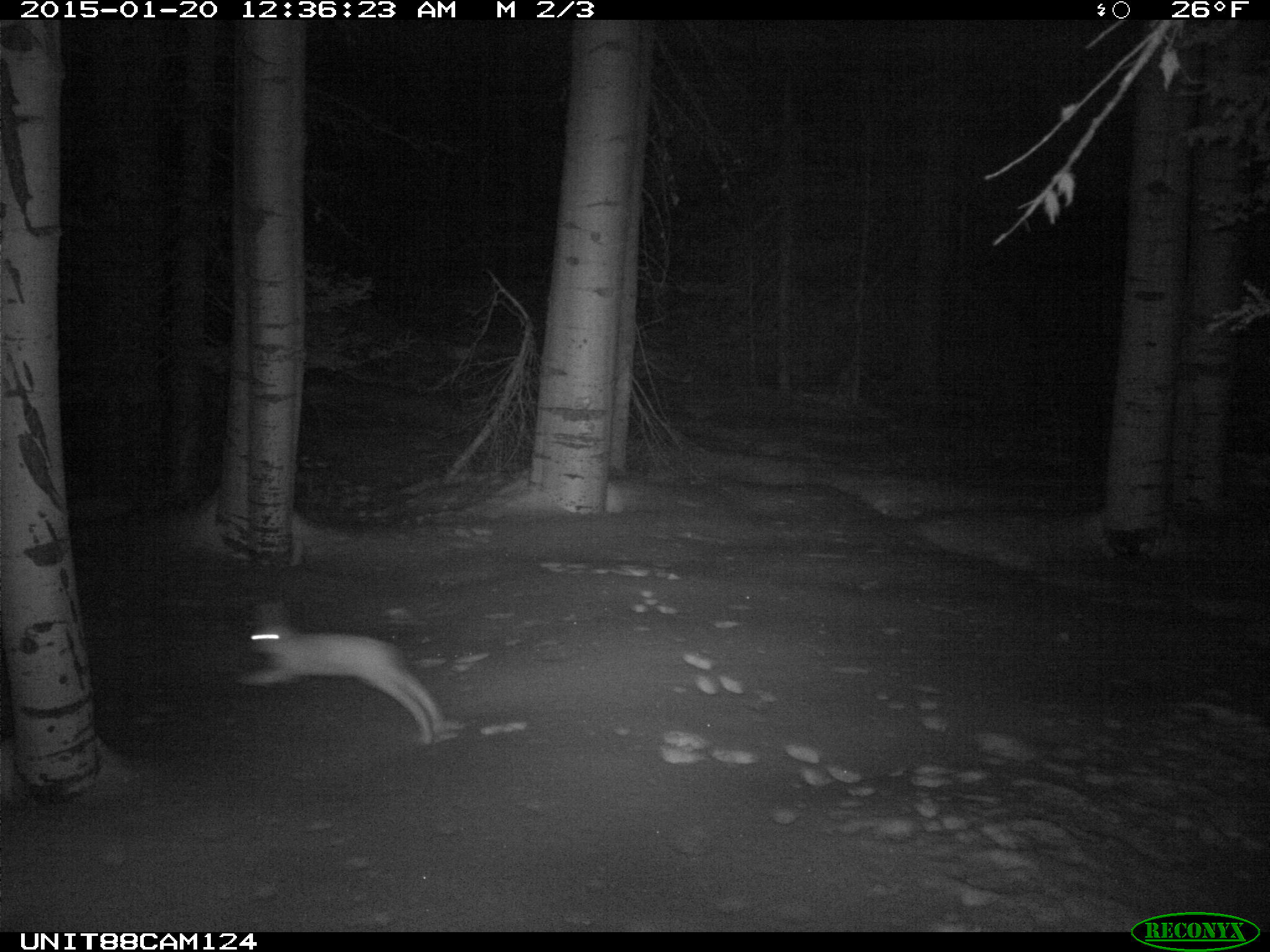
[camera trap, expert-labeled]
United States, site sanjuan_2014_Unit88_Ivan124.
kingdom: Animalia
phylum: Chordata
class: Mammalia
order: Lagomorpha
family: Leporidae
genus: Lepus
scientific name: Lepus americanus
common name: snowshoe hare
Lepus americanus (snowshoe hare).